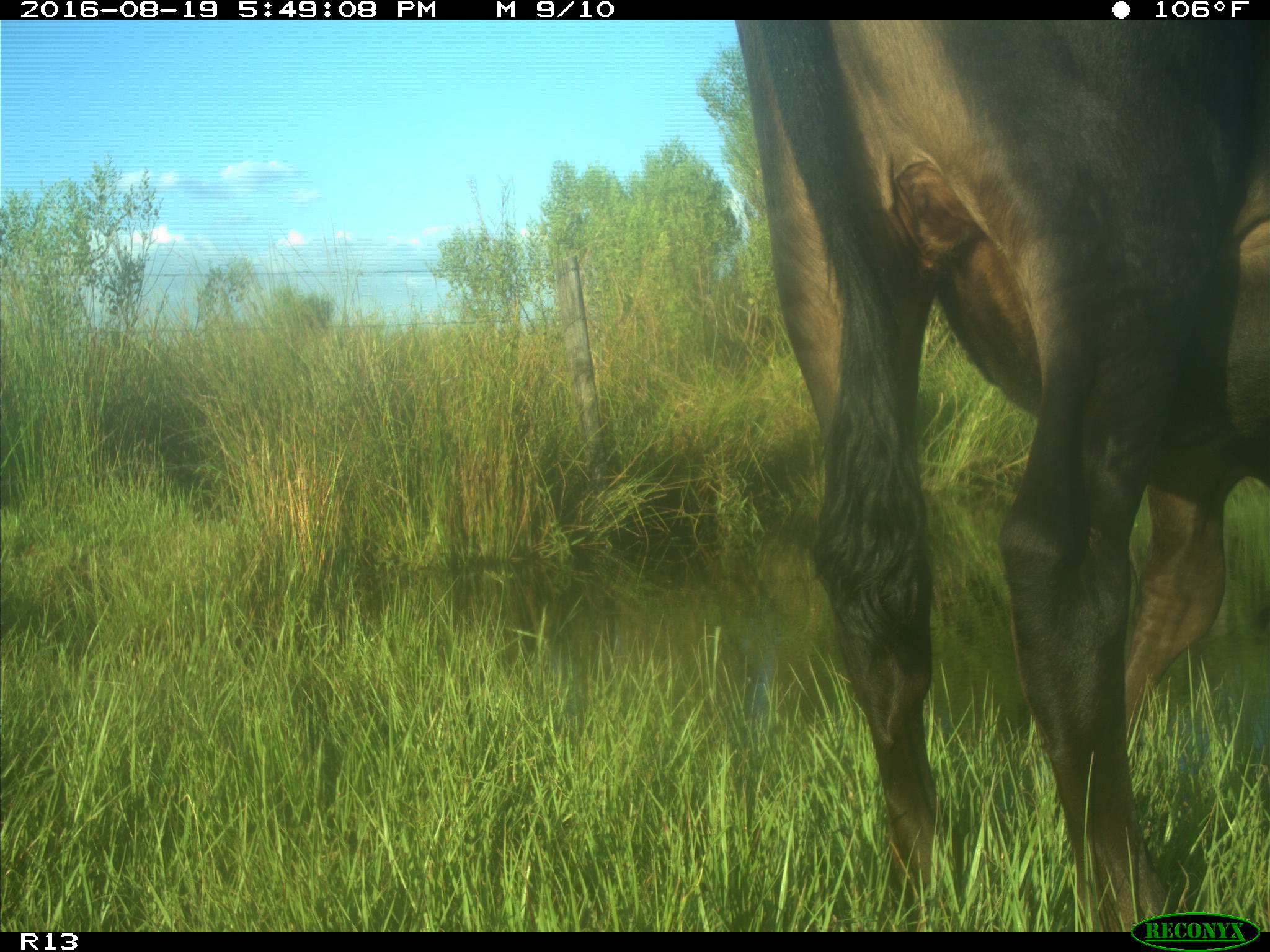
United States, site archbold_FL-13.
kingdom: Animalia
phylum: Chordata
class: Mammalia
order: Artiodactyla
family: Bovidae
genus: Bos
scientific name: Bos taurus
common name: domestic cow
Bos taurus (domestic cow).